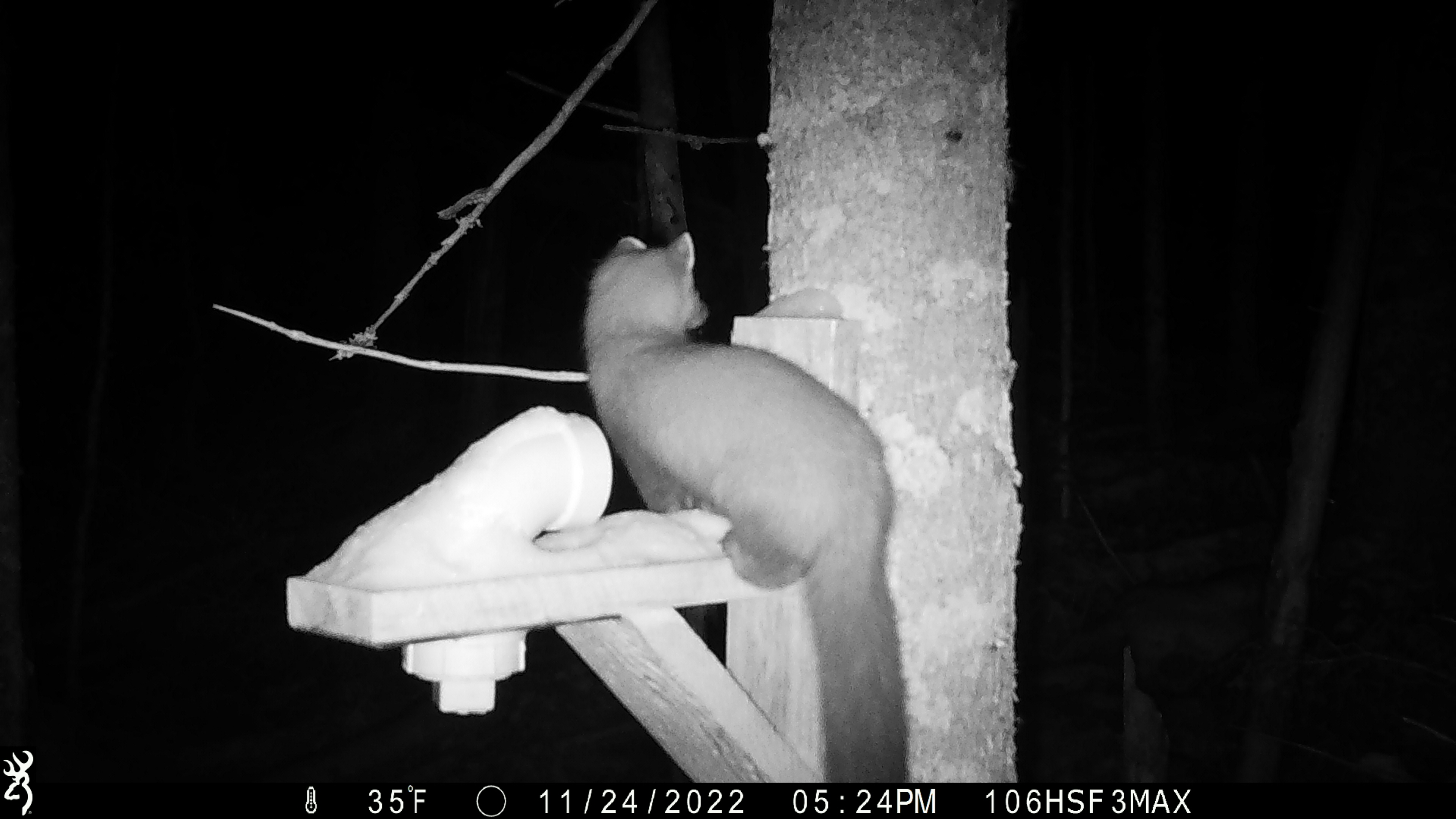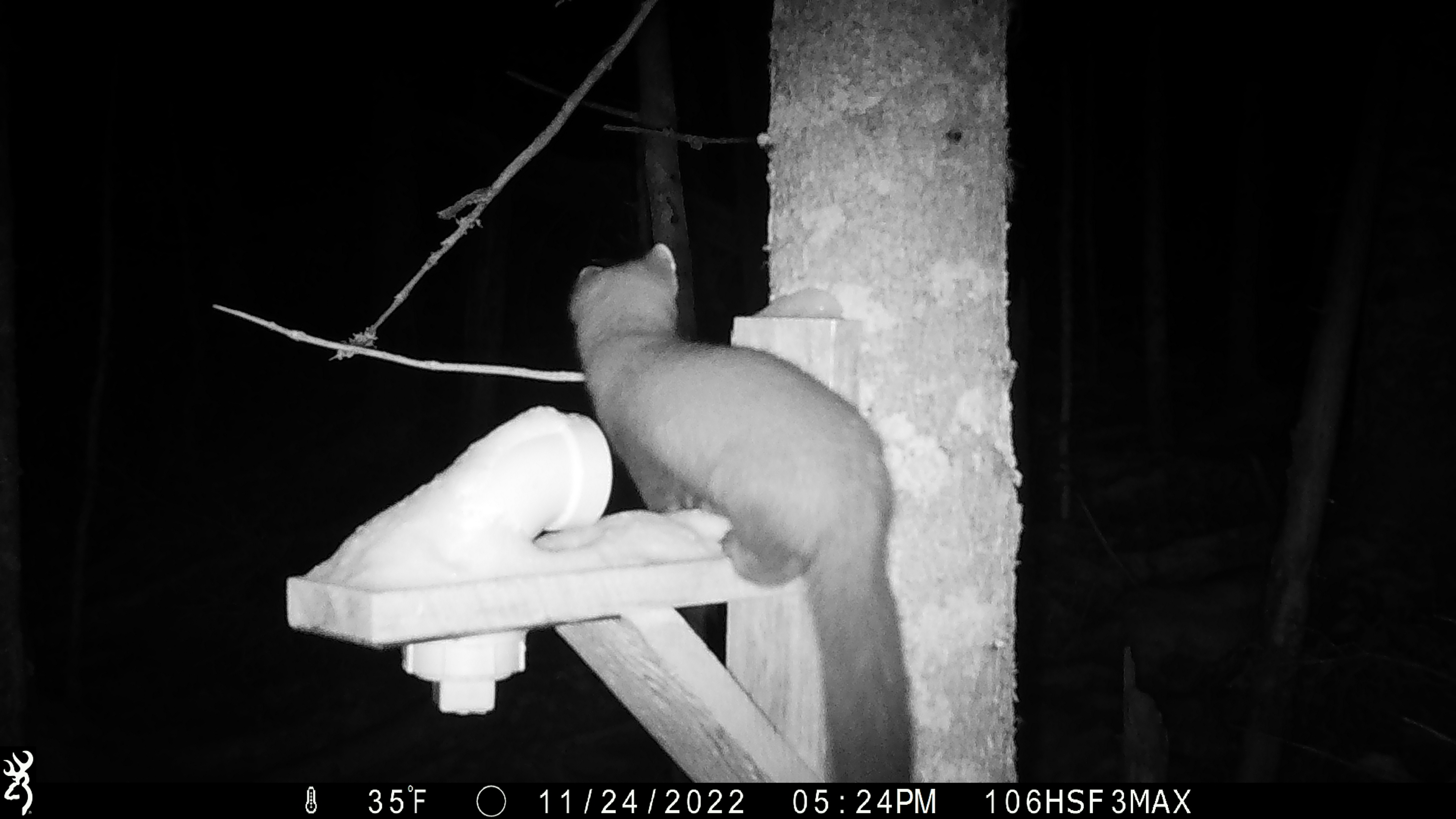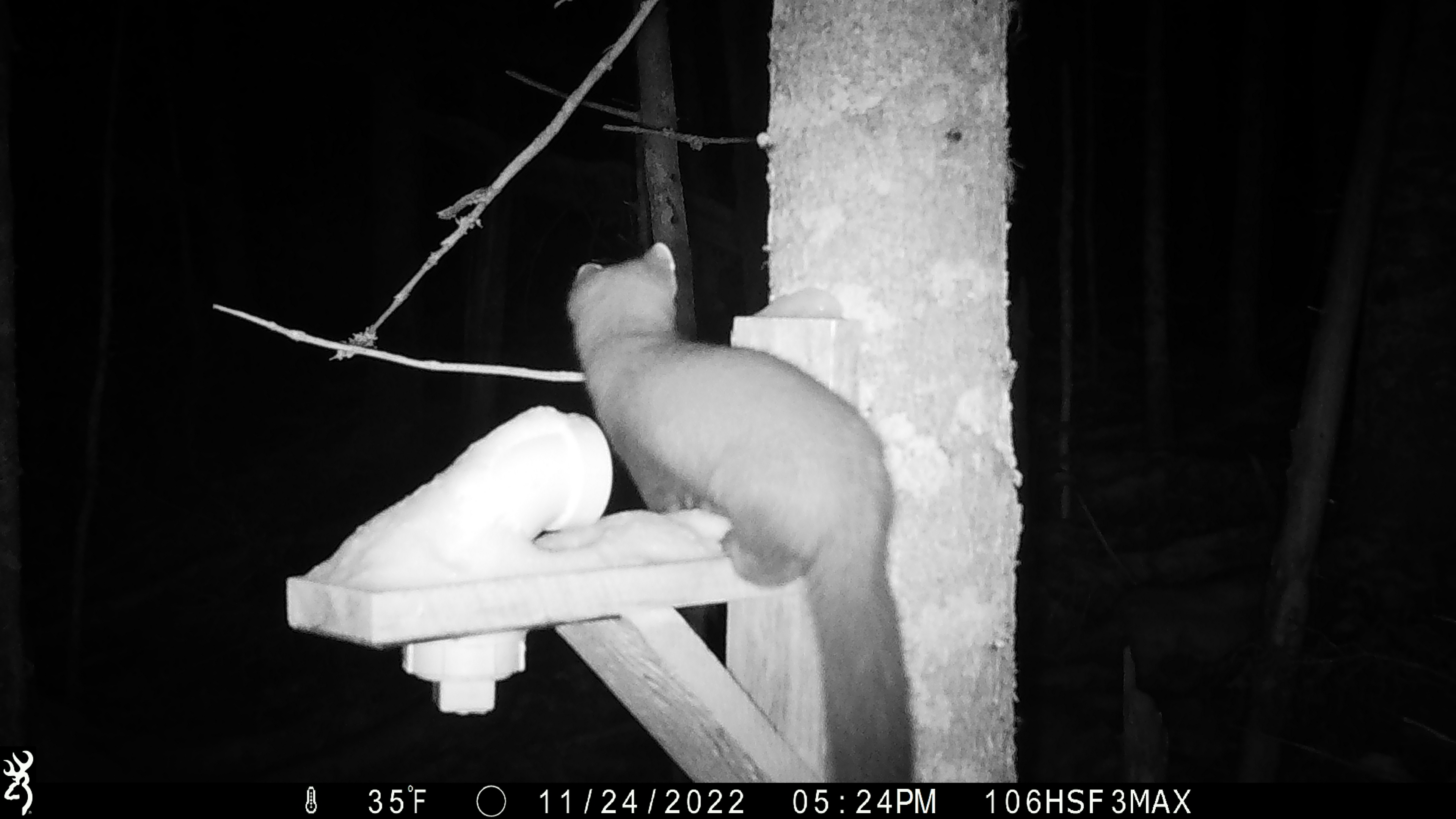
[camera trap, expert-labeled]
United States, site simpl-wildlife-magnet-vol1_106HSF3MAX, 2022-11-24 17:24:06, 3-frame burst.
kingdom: Animalia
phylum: Chordata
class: Mammalia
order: Carnivora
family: Mustelidae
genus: Martes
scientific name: Martes americana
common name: american marten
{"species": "american marten (Martes americana)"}